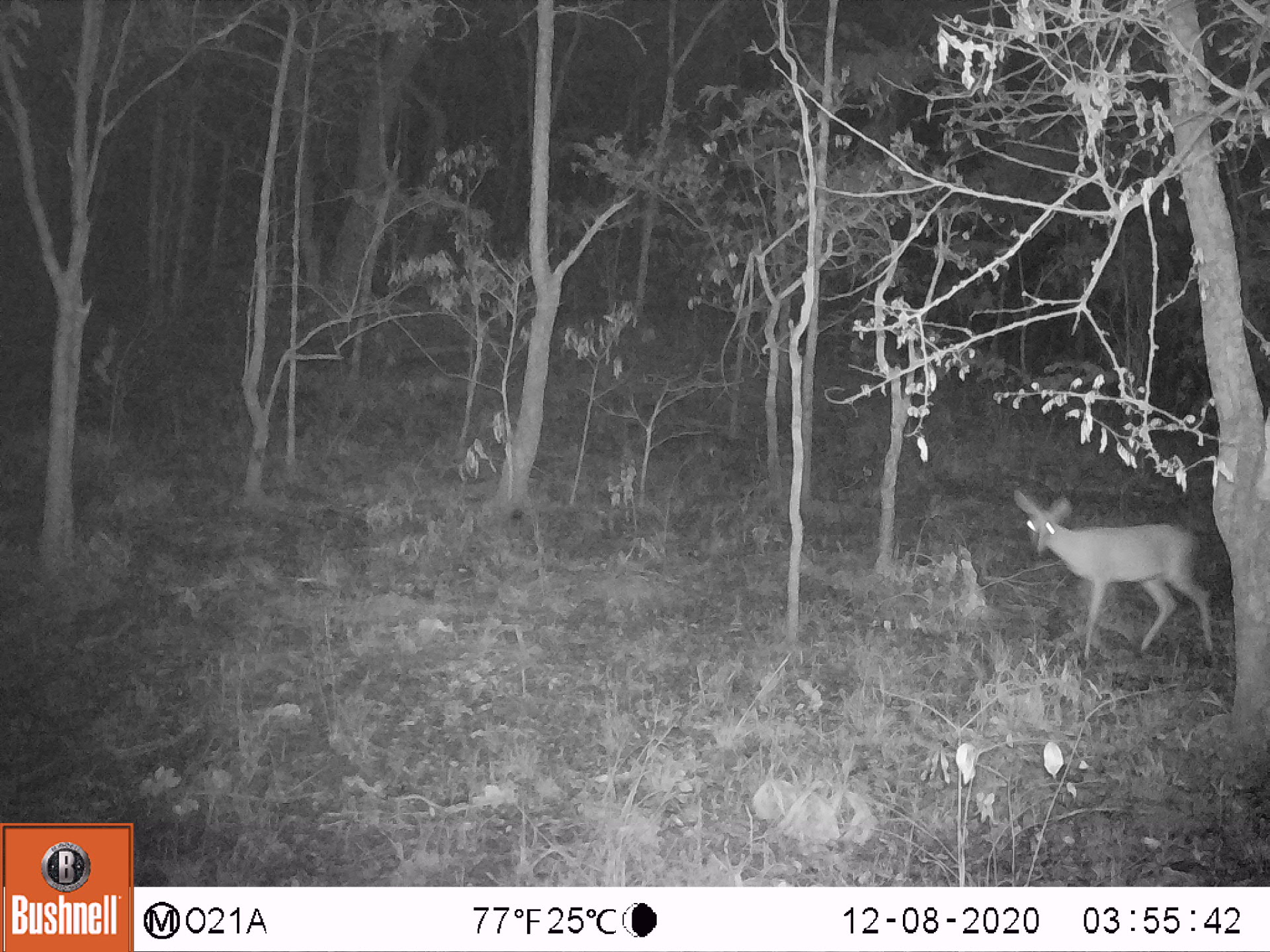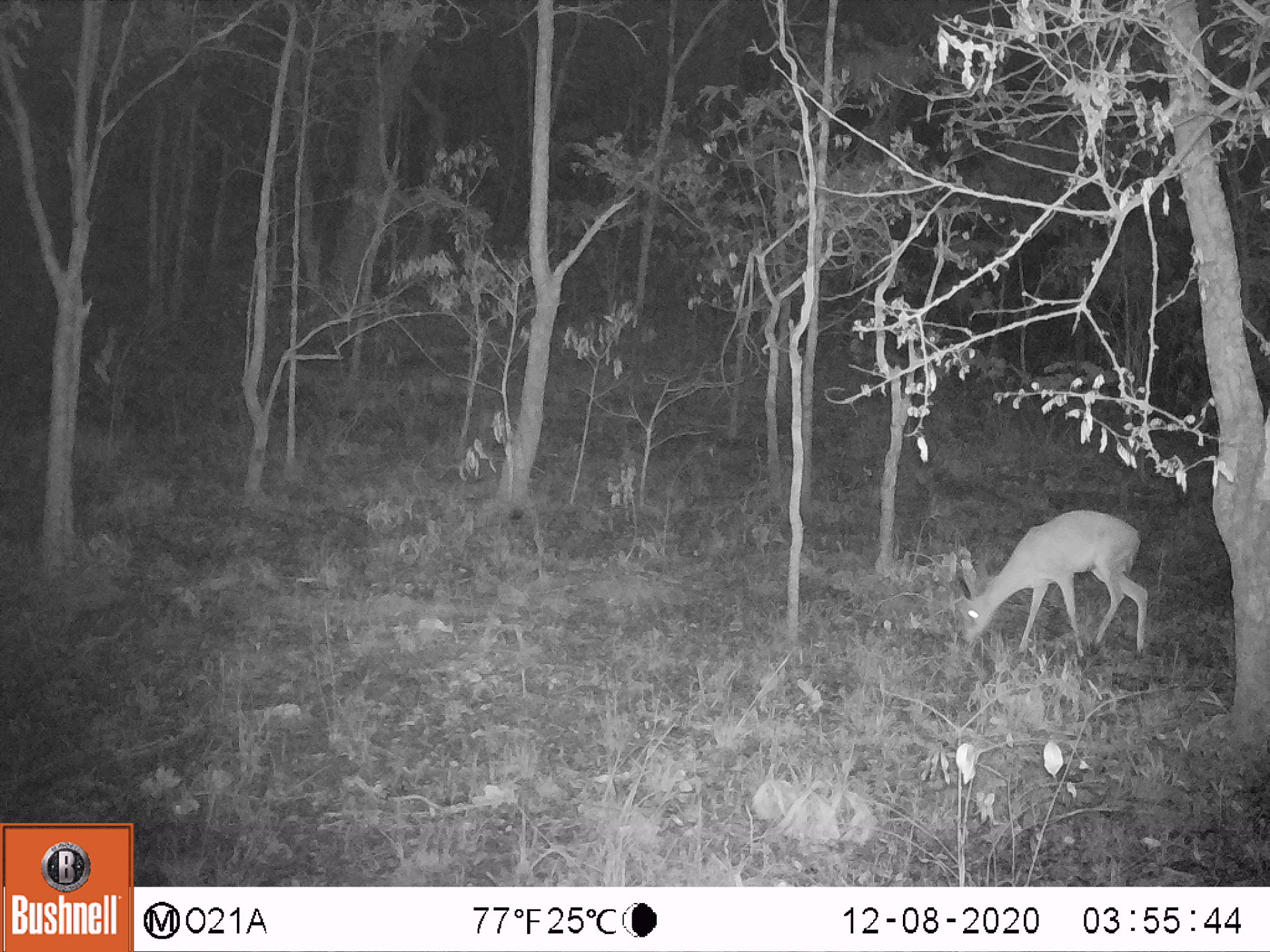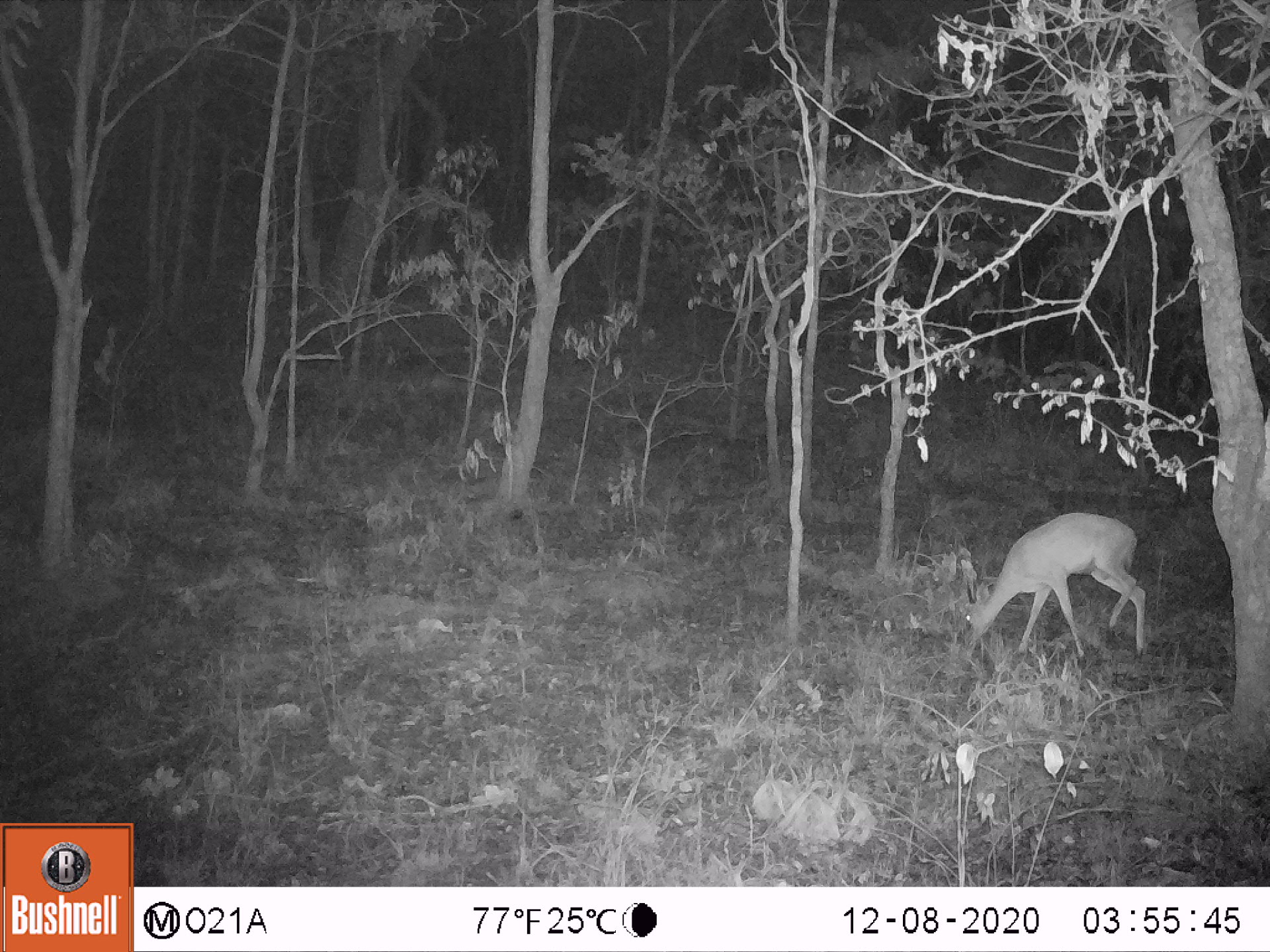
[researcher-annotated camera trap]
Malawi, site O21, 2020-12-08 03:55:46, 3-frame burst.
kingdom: Animalia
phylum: Chordata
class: Mammalia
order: Artiodactyla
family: Bovidae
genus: Sylvicapra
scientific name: Sylvicapra grimmia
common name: common duiker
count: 1